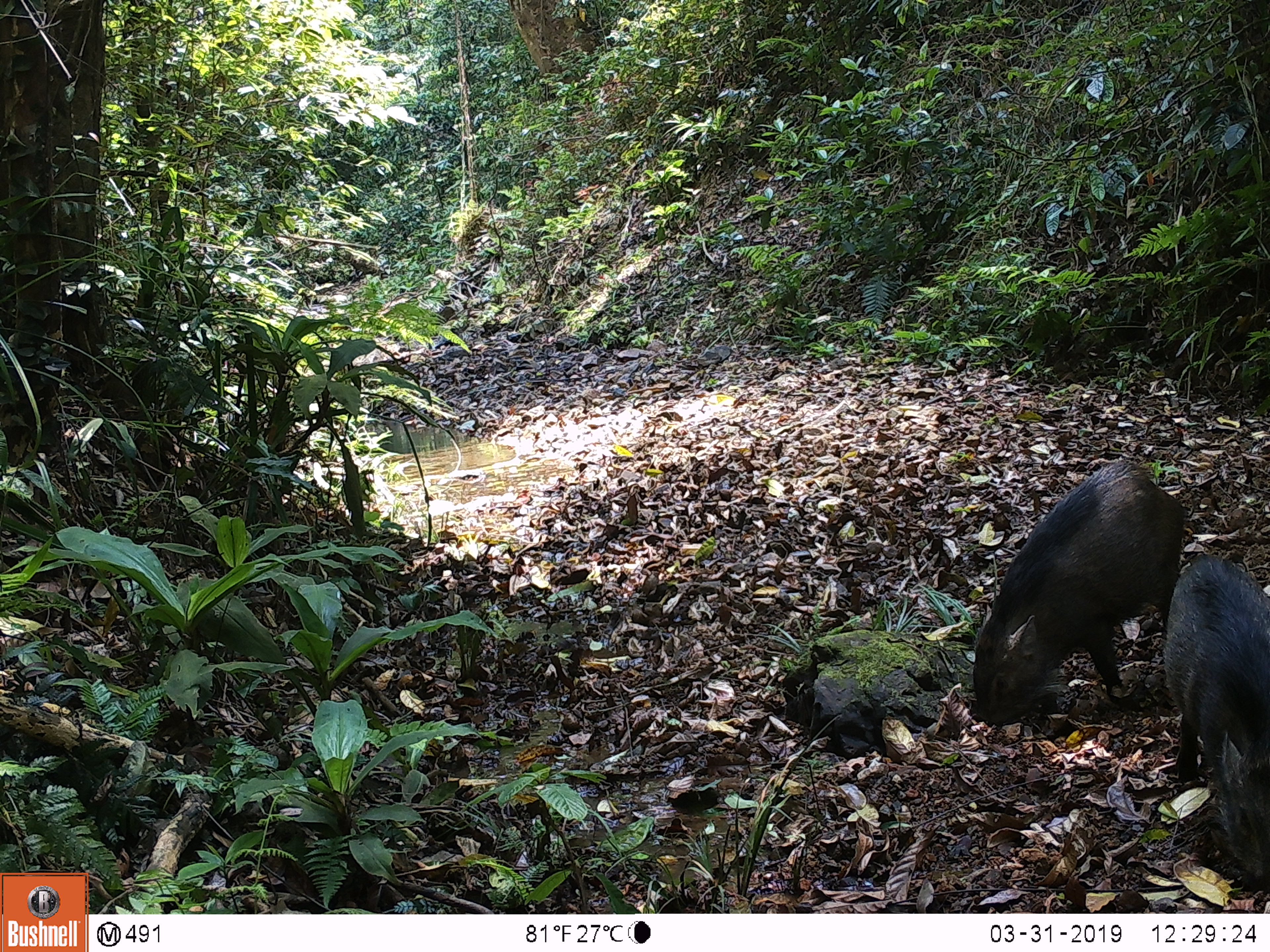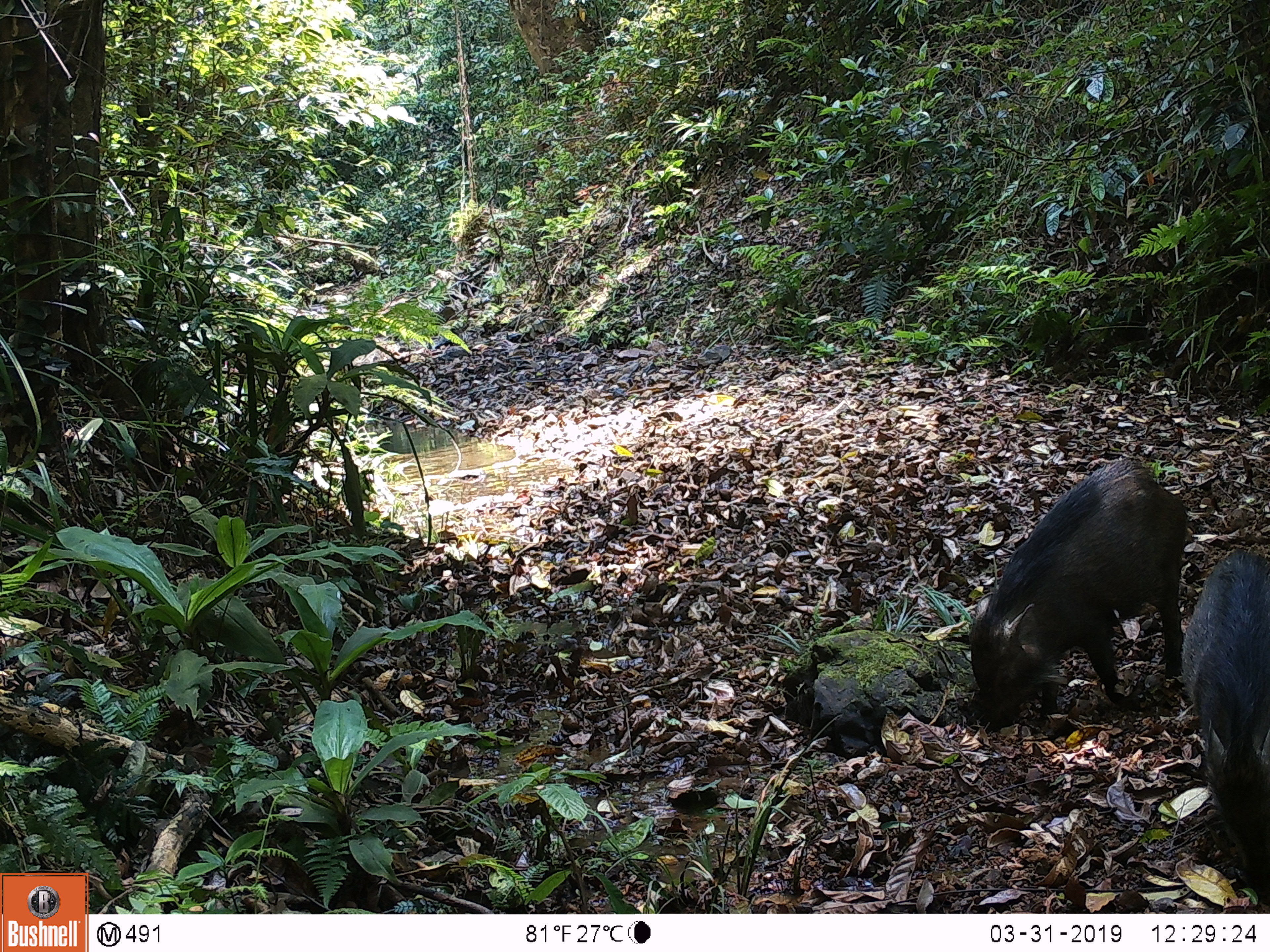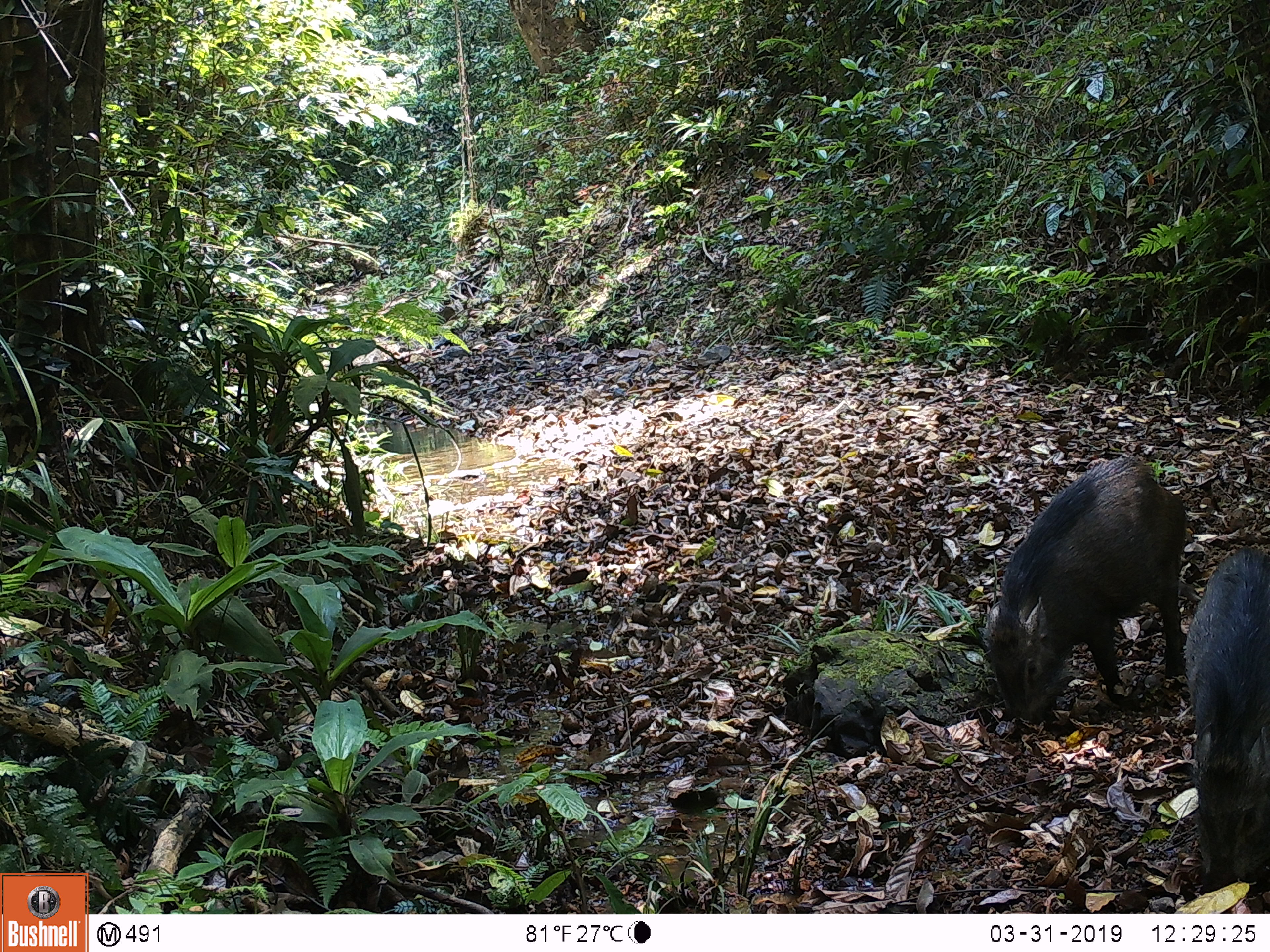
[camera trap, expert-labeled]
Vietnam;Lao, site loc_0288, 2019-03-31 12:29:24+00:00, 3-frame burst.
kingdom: Animalia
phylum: Chordata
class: Mammalia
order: Artiodactyla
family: Suidae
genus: Sus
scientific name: Sus scrofa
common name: eurasian wild pig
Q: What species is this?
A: Eurasian wild pig (Sus scrofa).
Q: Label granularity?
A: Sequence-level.